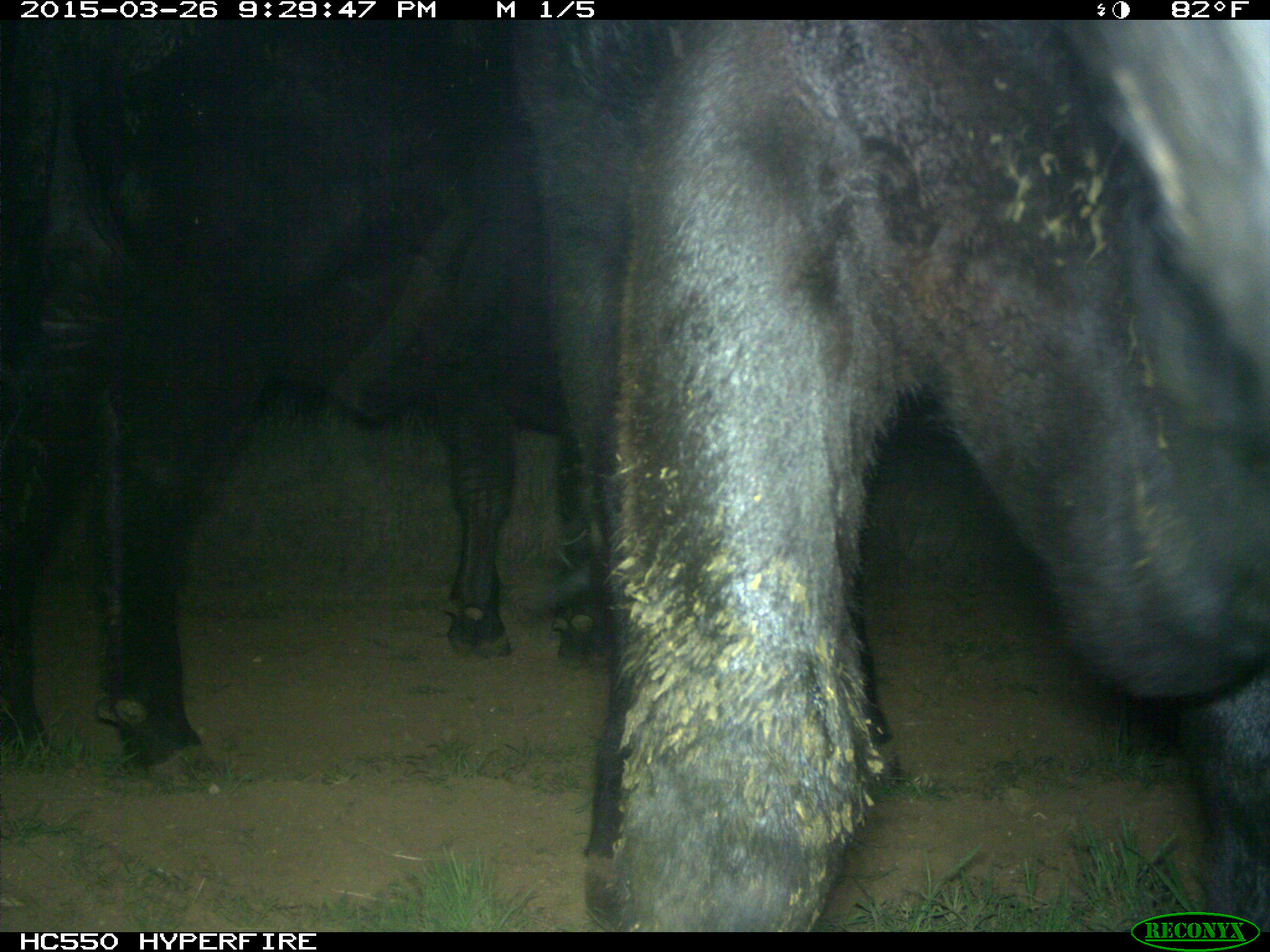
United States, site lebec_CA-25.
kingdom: Animalia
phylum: Chordata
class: Mammalia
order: Artiodactyla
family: Bovidae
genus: Bos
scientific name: Bos taurus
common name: domestic cow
Bos taurus (domestic cow).